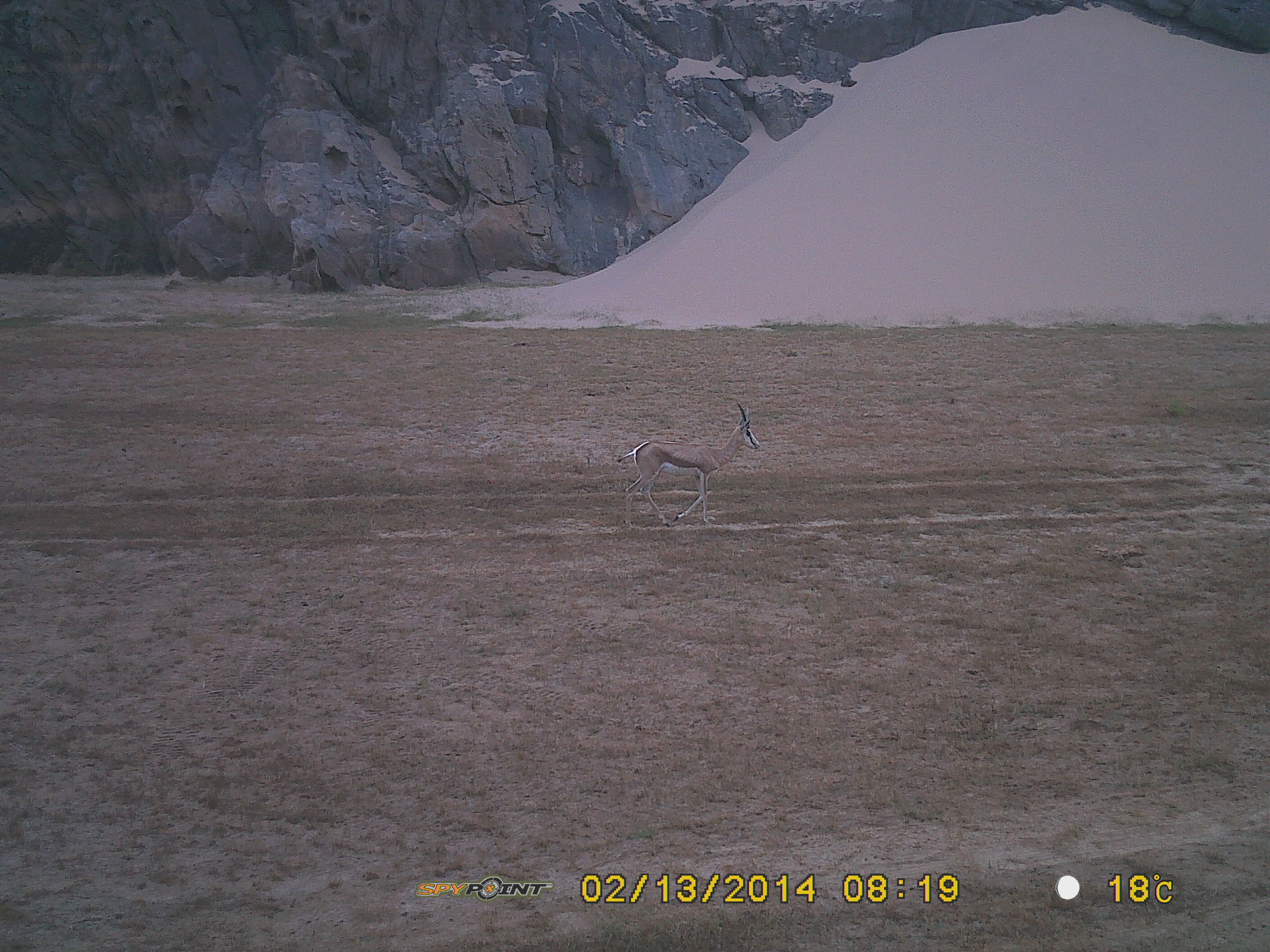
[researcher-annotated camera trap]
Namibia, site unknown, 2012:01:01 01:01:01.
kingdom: Animalia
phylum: Chordata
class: Mammalia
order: Artiodactyla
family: Bovidae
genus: Antidorcas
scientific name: Antidorcas marsupialis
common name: springbok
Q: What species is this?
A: Antidorcas marsupialis (springbok).